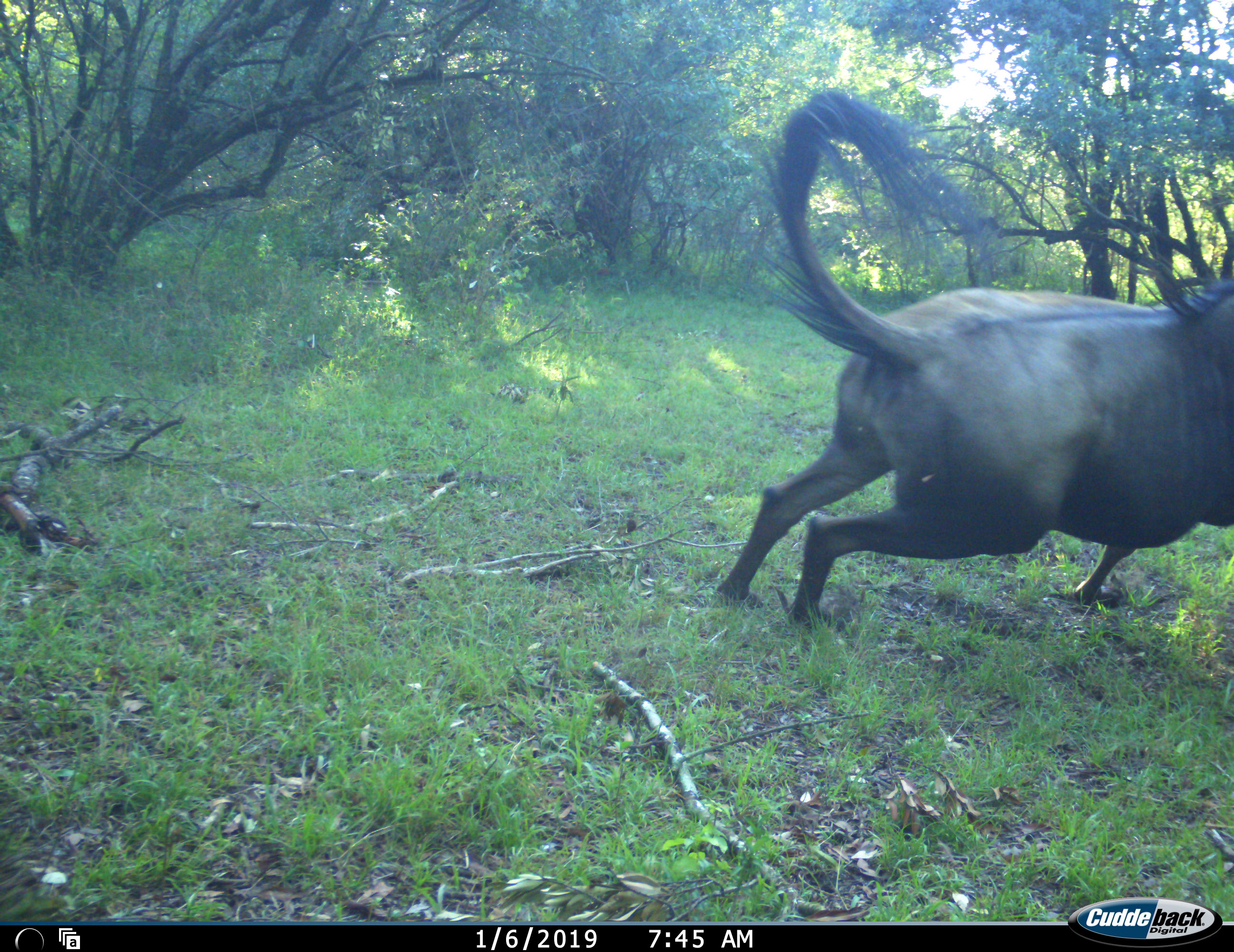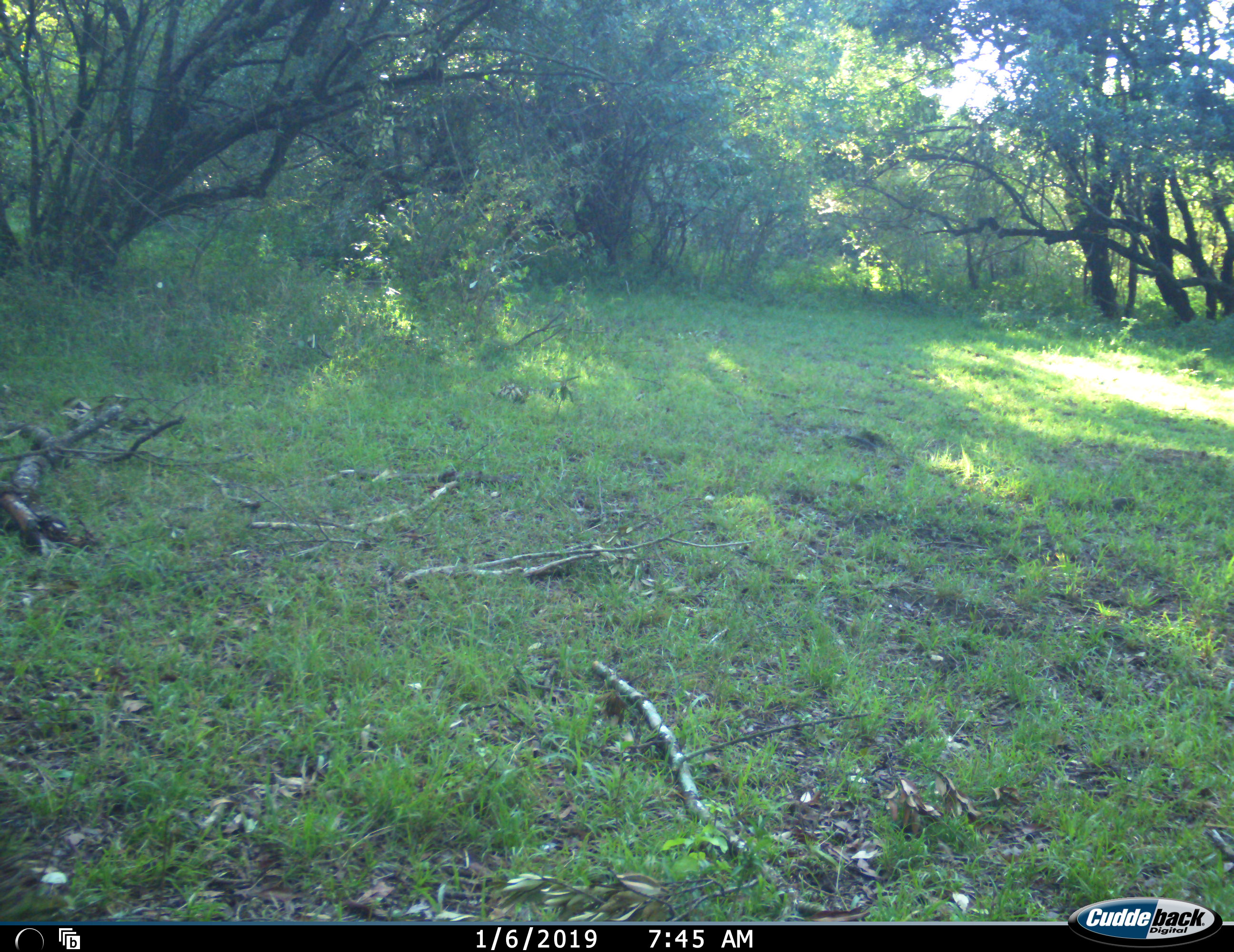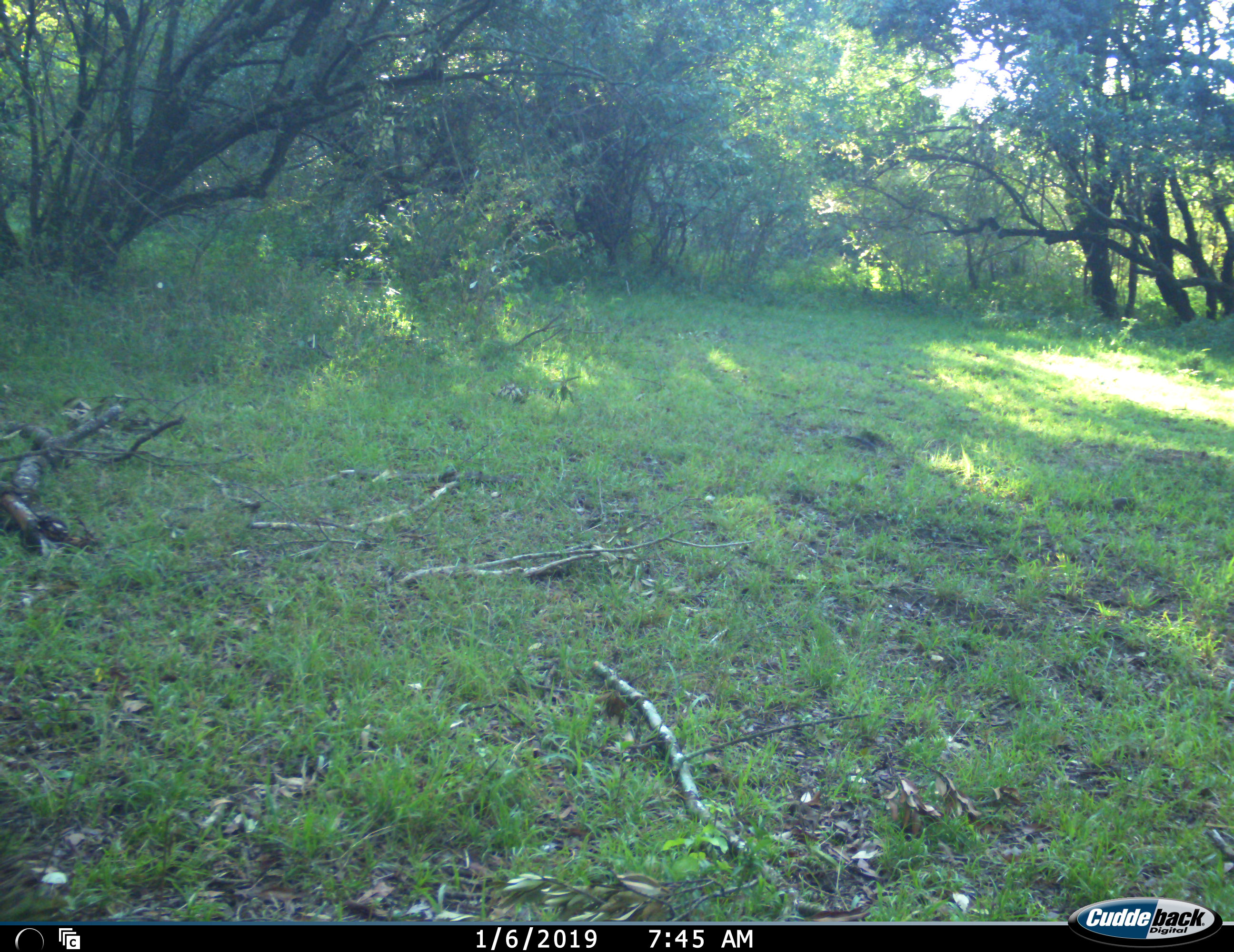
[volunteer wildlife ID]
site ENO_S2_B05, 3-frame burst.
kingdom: Animalia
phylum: Chordata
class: Mammalia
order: Artiodactyla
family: Bovidae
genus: Connochaetes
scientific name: Connochaetes taurinus taurinus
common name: blue wildebeest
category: wildebeestblue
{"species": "wildebeestblue (blue wildebeest) (Connochaetes taurinus taurinus)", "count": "1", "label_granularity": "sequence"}